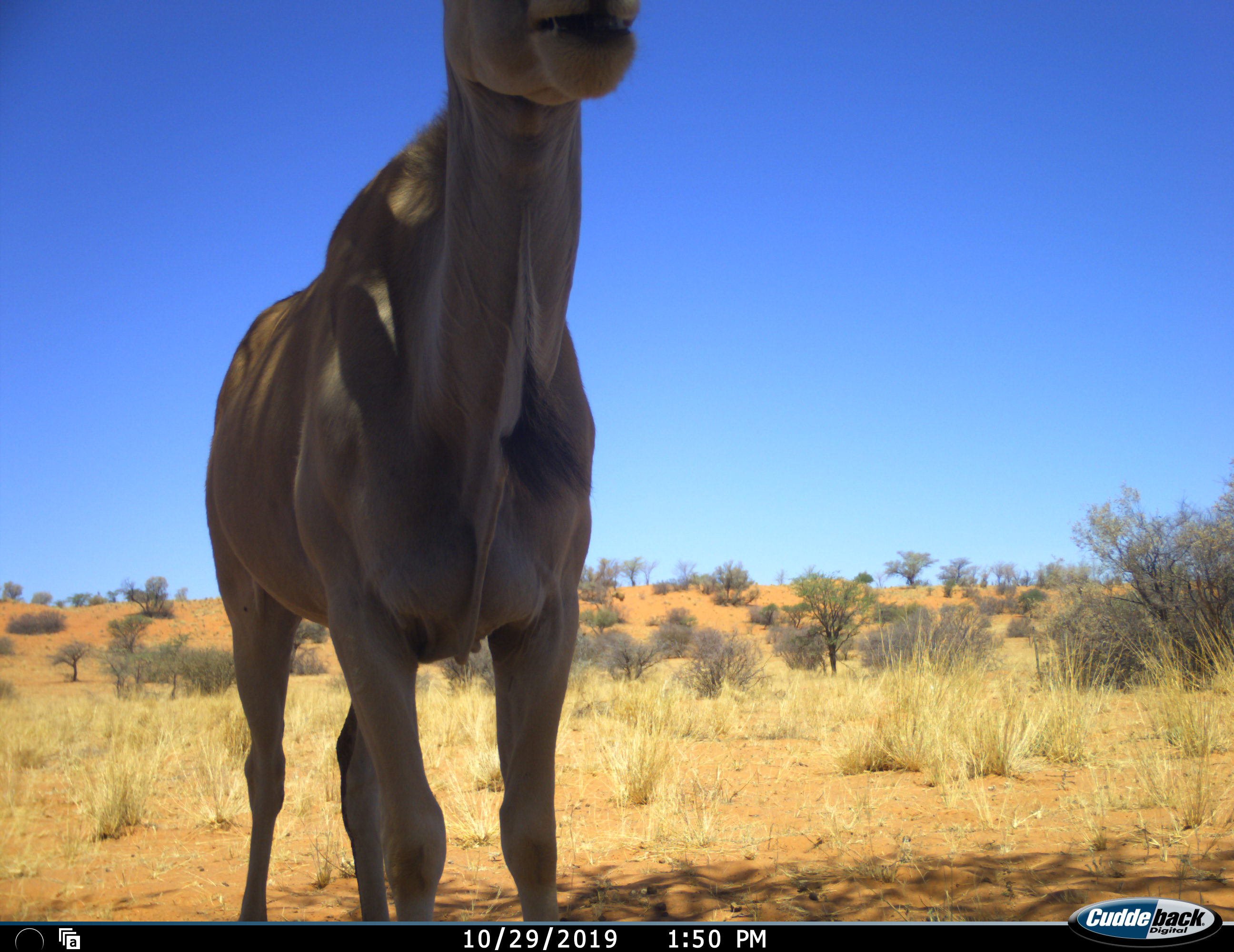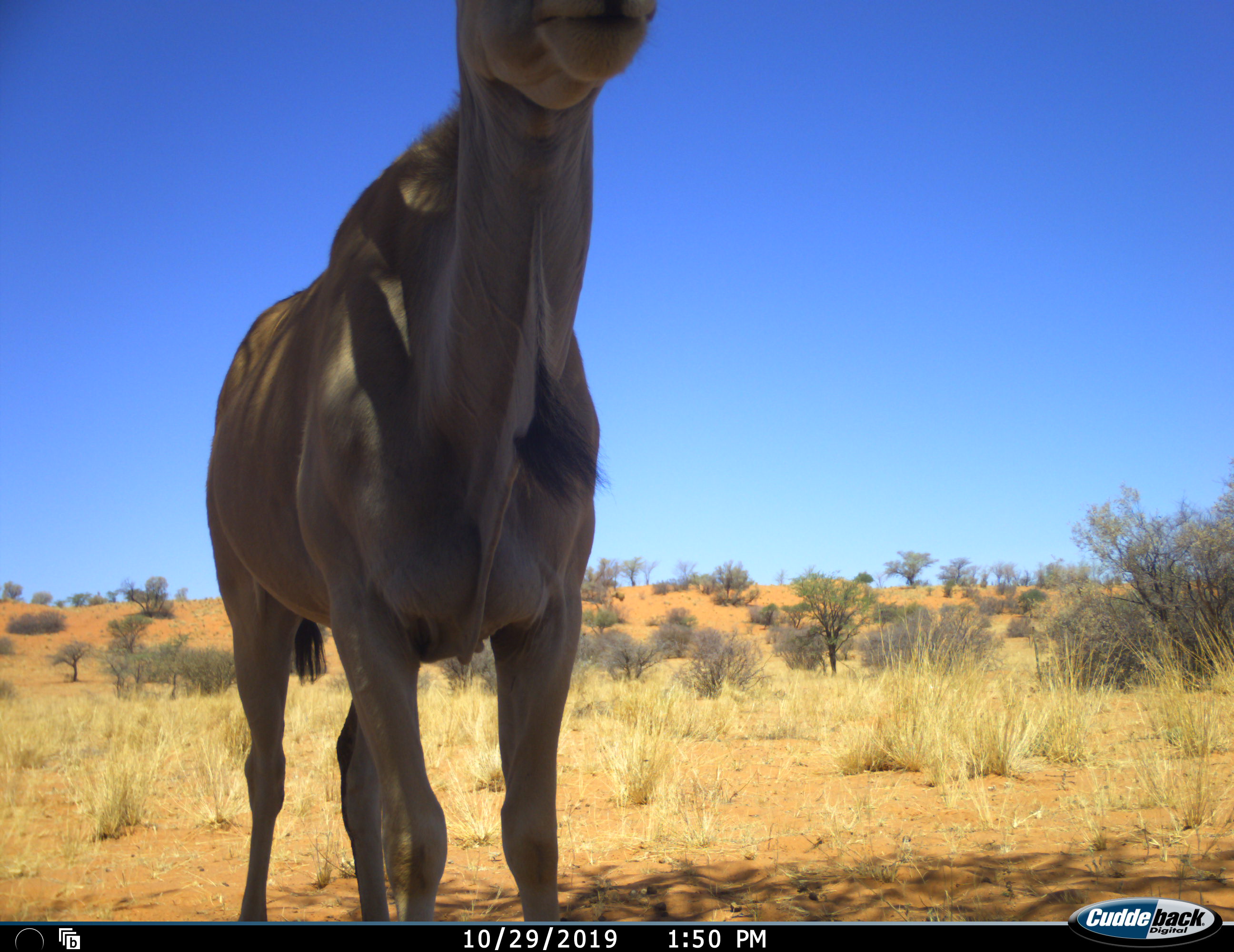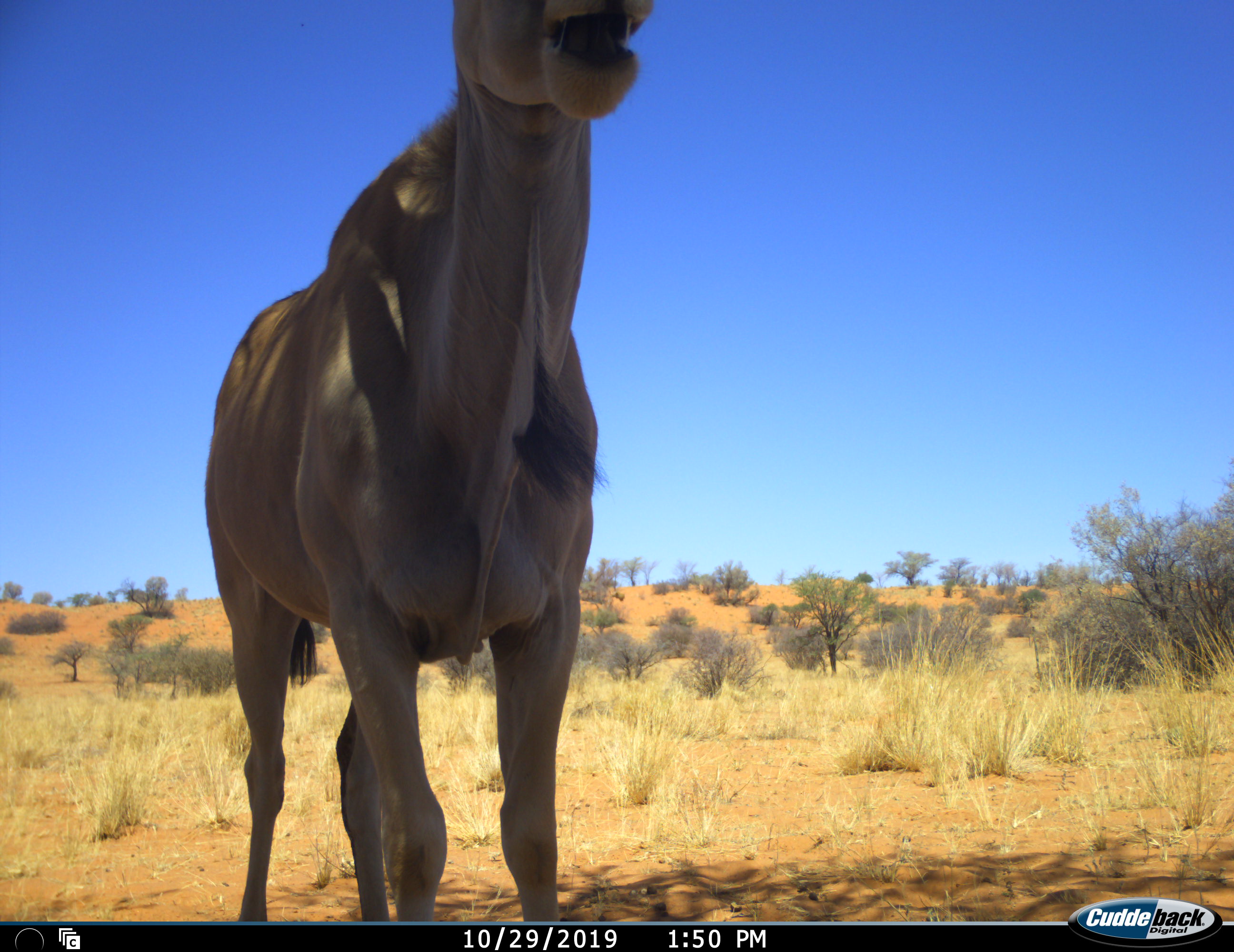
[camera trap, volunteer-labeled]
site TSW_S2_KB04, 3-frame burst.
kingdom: Animalia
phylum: Chordata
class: Mammalia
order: Artiodactyla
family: Bovidae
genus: Tragelaphus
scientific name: Tragelaphus oryx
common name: eland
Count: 1.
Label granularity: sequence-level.